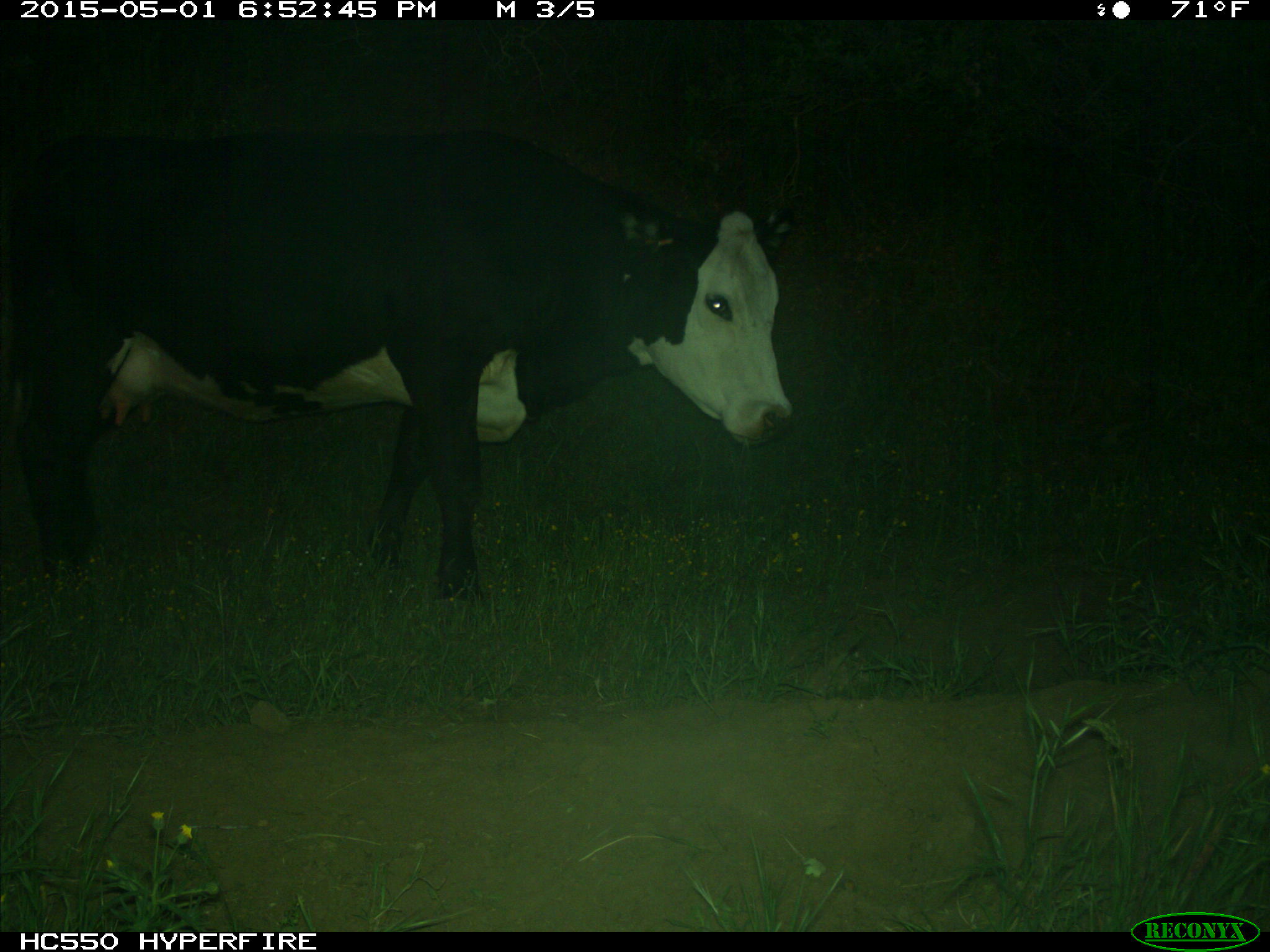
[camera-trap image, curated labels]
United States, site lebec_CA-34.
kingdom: Animalia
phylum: Chordata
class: Mammalia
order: Artiodactyla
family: Bovidae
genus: Bos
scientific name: Bos taurus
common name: domestic cow